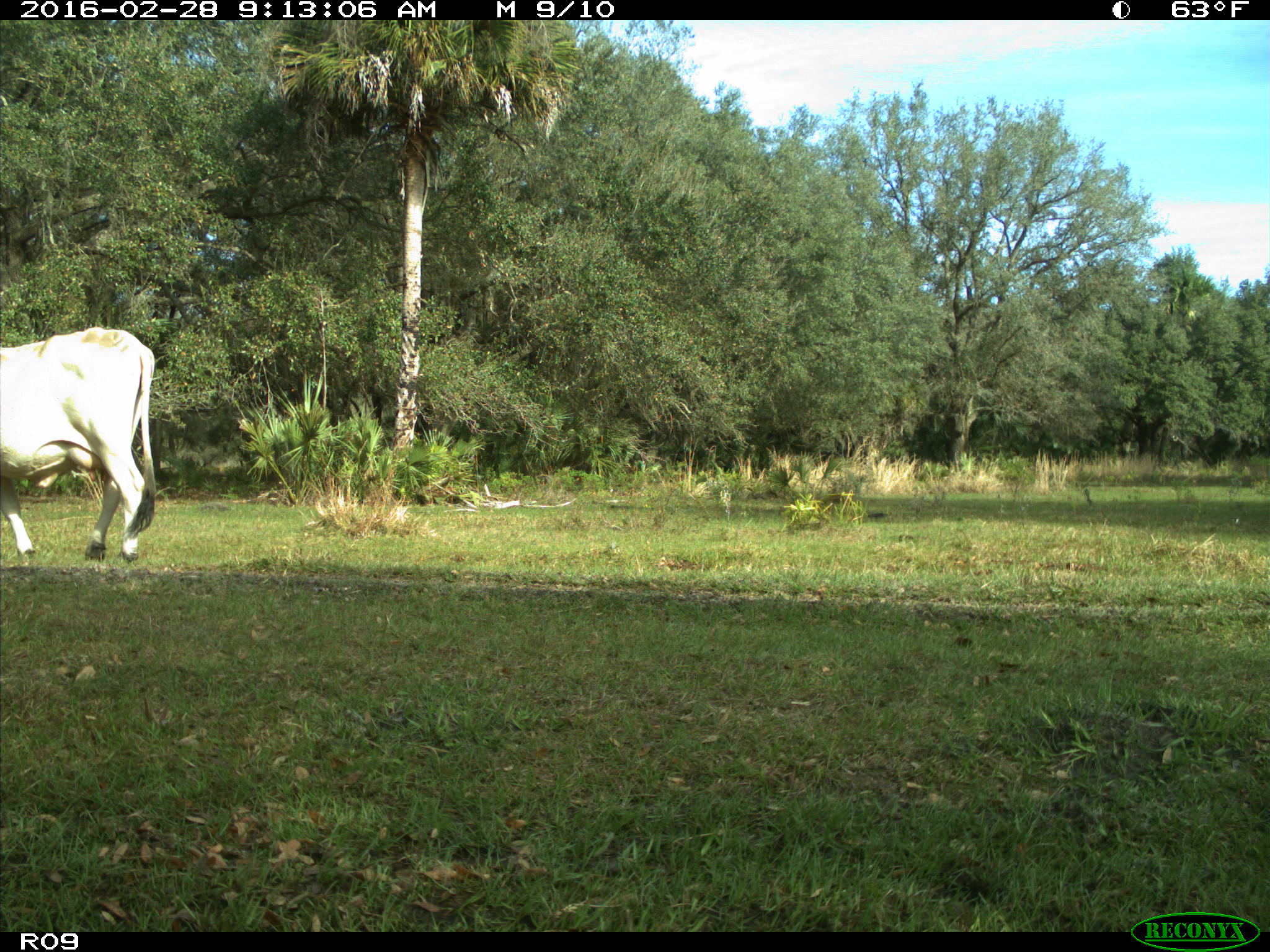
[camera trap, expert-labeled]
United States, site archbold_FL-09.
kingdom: Animalia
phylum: Chordata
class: Mammalia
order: Artiodactyla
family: Bovidae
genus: Bos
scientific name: Bos taurus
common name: domestic cow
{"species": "Bos taurus (domestic cow)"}